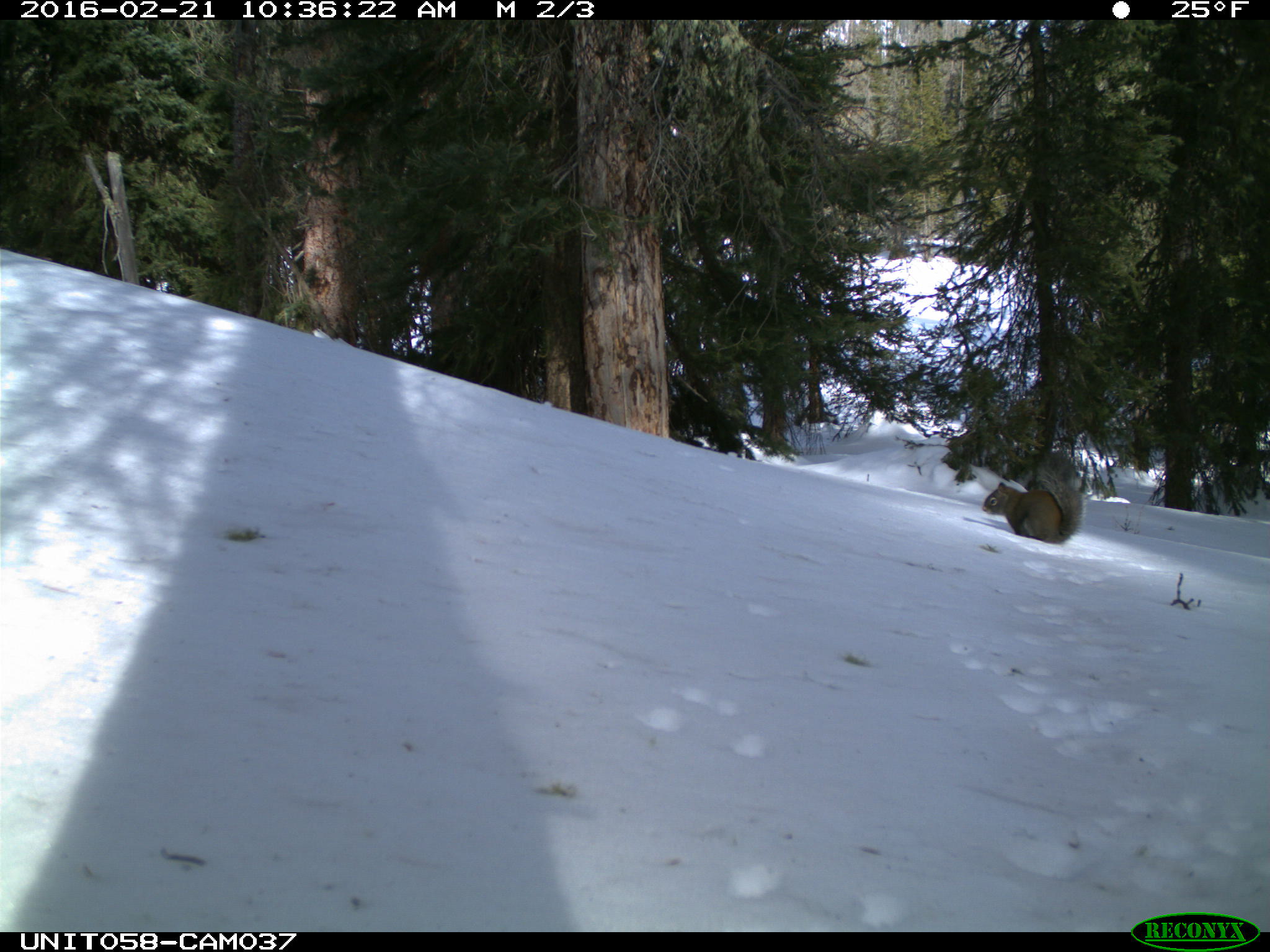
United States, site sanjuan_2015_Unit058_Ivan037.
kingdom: Animalia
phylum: Chordata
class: Mammalia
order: Rodentia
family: Sciuridae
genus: Tamiasciurus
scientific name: Tamiasciurus hudsonicus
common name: american red squirrel